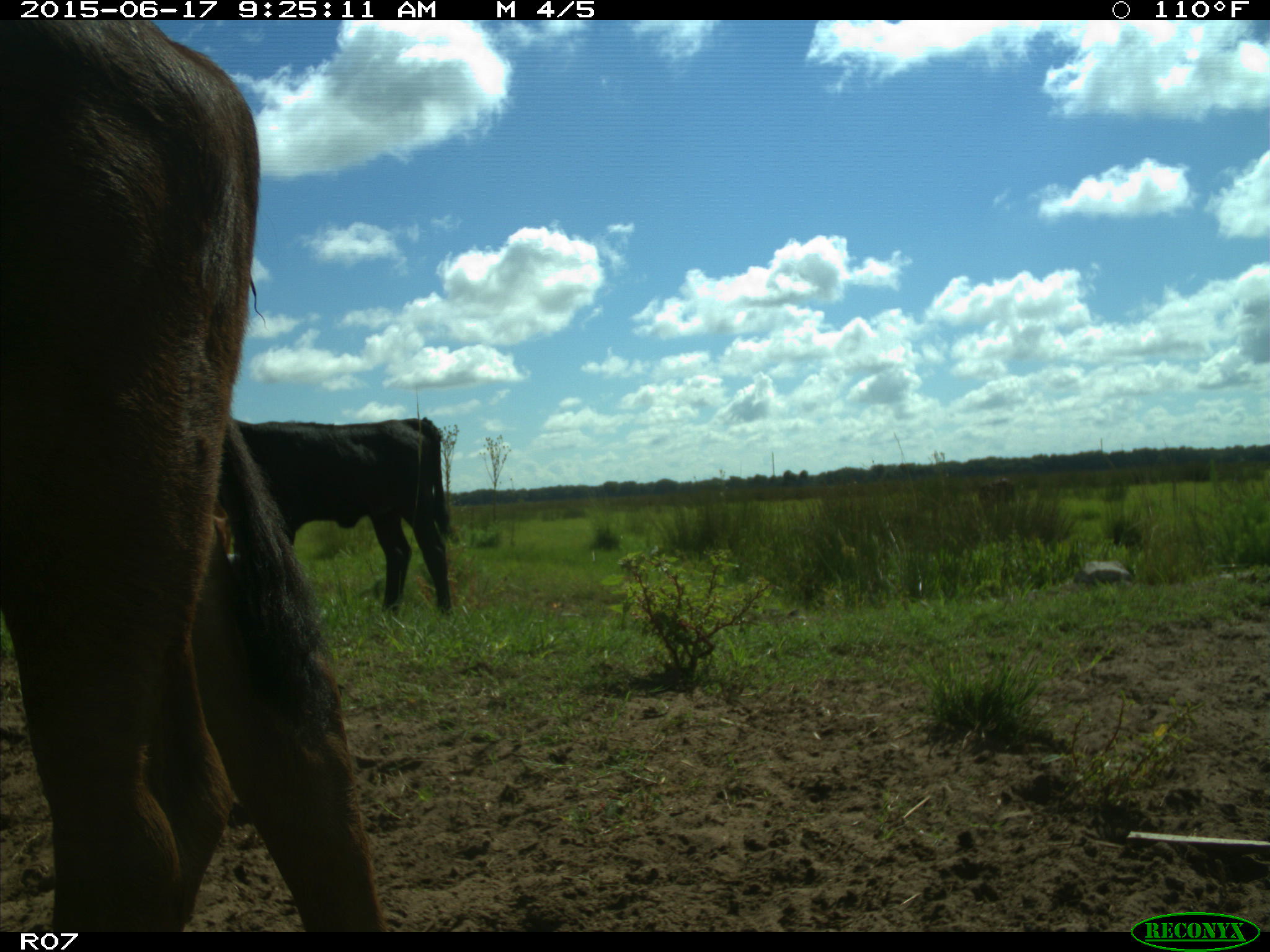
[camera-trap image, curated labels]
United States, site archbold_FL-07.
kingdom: Animalia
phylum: Chordata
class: Mammalia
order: Artiodactyla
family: Bovidae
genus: Bos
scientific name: Bos taurus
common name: domestic cow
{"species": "Bos taurus (domestic cow)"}